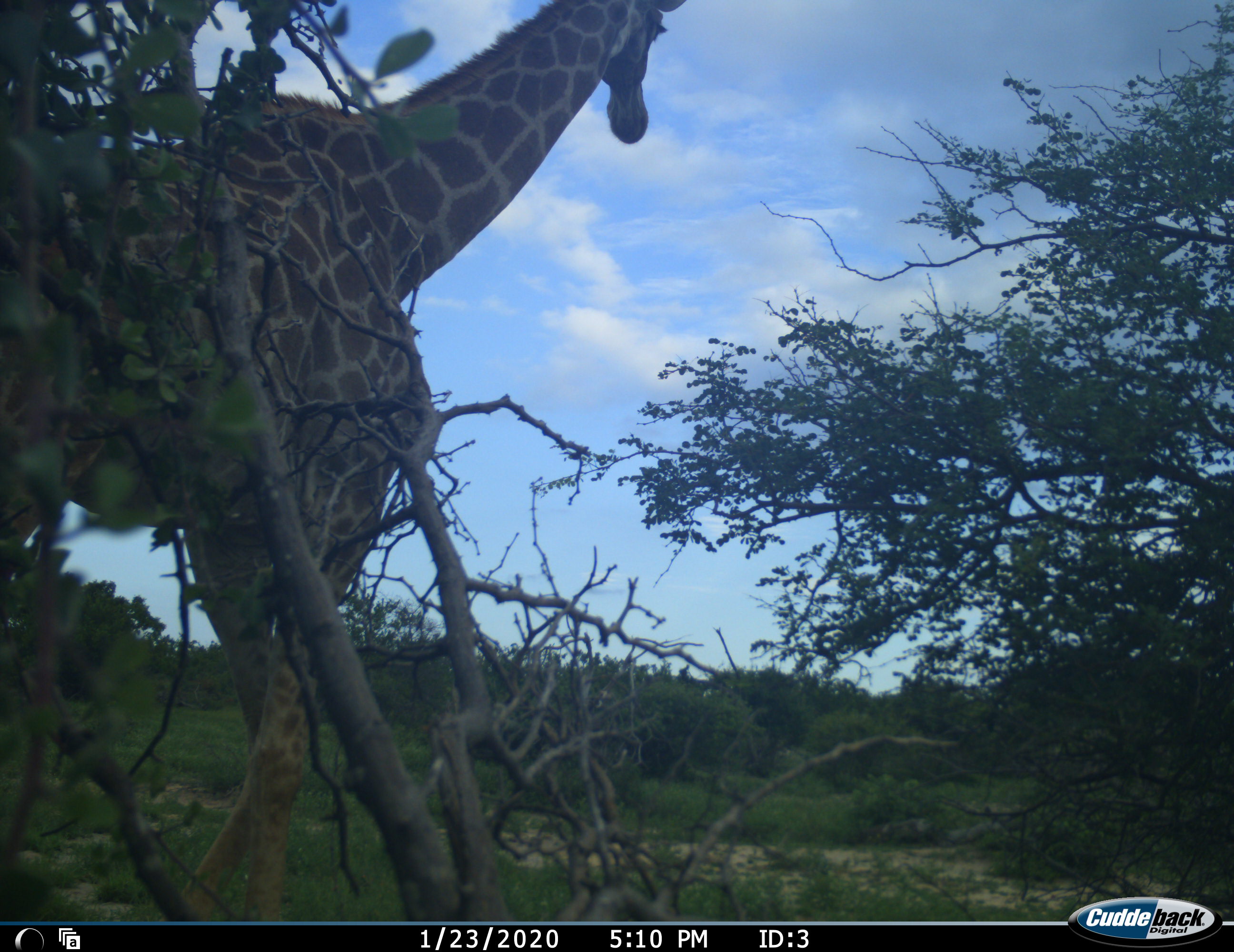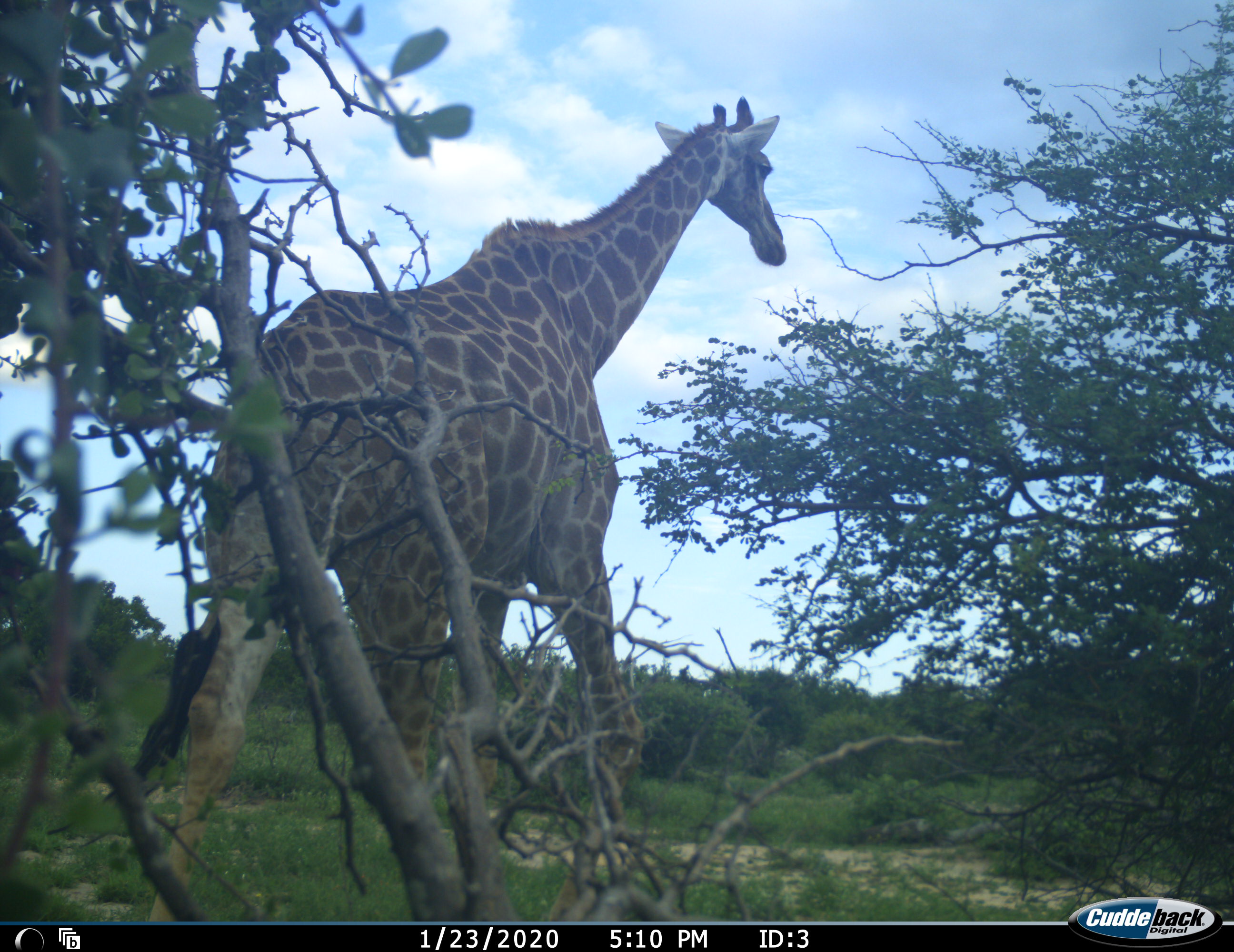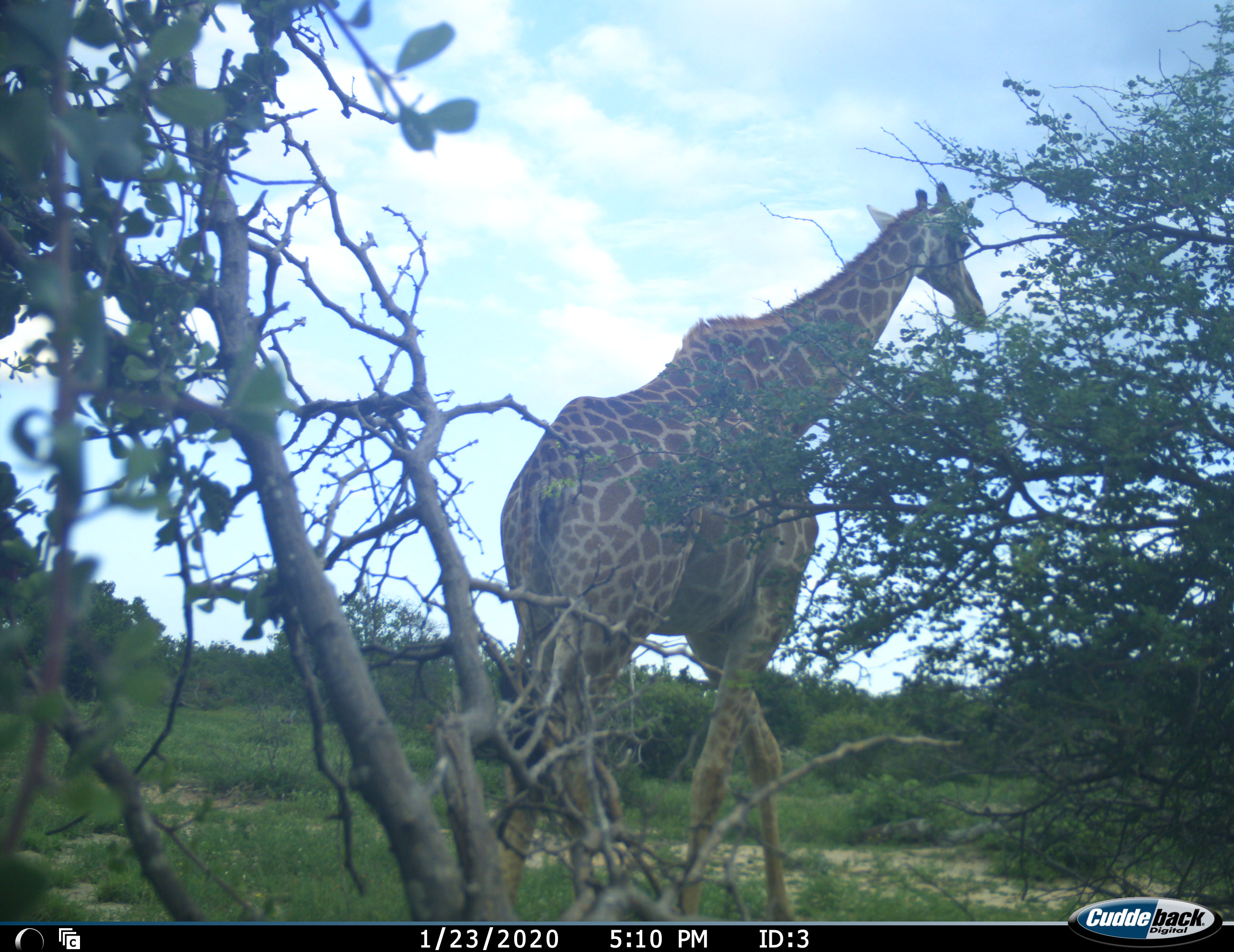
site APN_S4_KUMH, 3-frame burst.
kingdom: Animalia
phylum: Chordata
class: Mammalia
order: Artiodactyla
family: Giraffidae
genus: Giraffa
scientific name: Giraffa camelopardalis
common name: giraffe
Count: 1.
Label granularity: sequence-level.